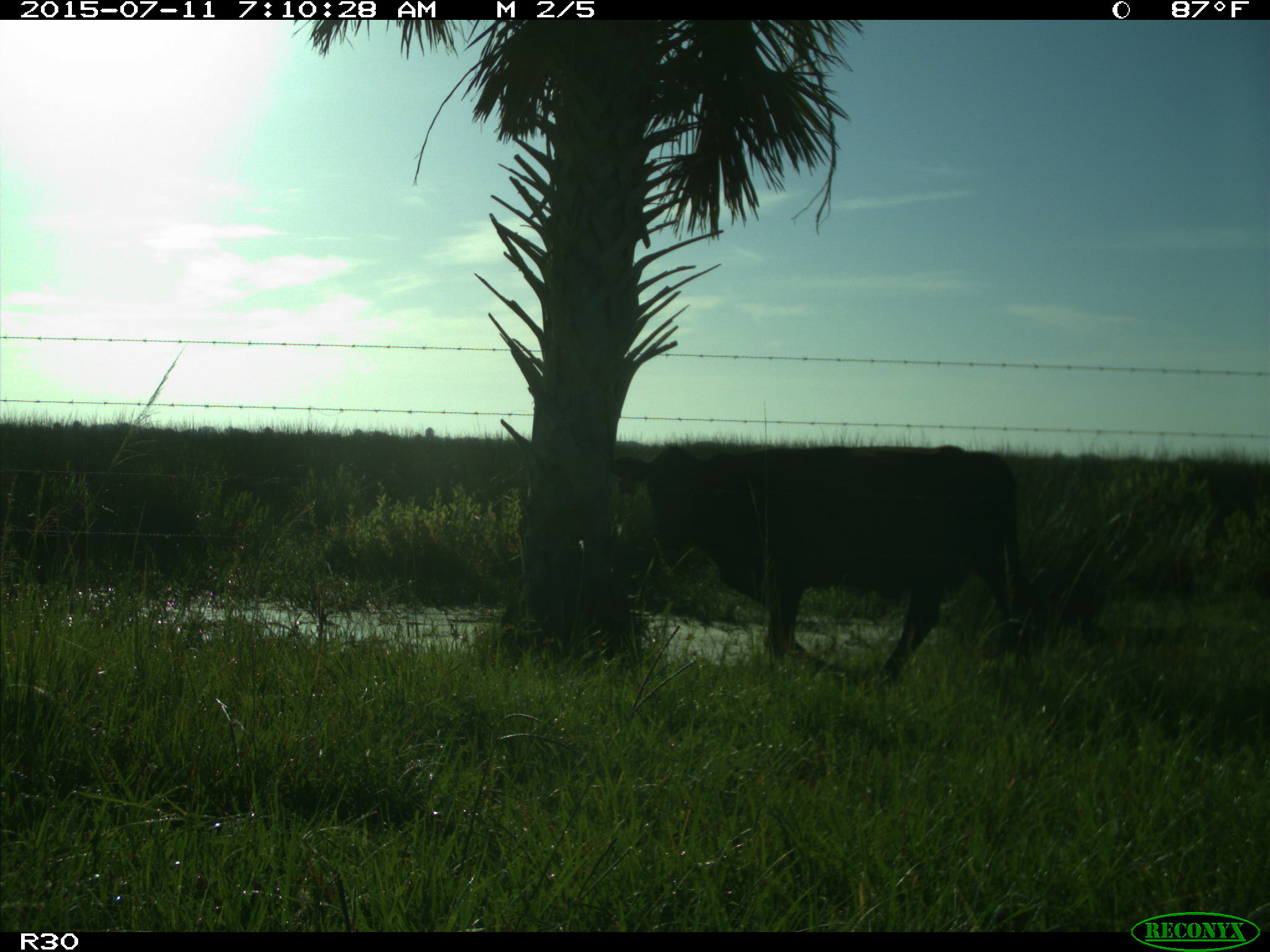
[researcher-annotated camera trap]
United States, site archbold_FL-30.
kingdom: Animalia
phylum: Chordata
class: Mammalia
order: Artiodactyla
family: Bovidae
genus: Bos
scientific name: Bos taurus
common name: domestic cow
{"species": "Bos taurus (domestic cow)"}